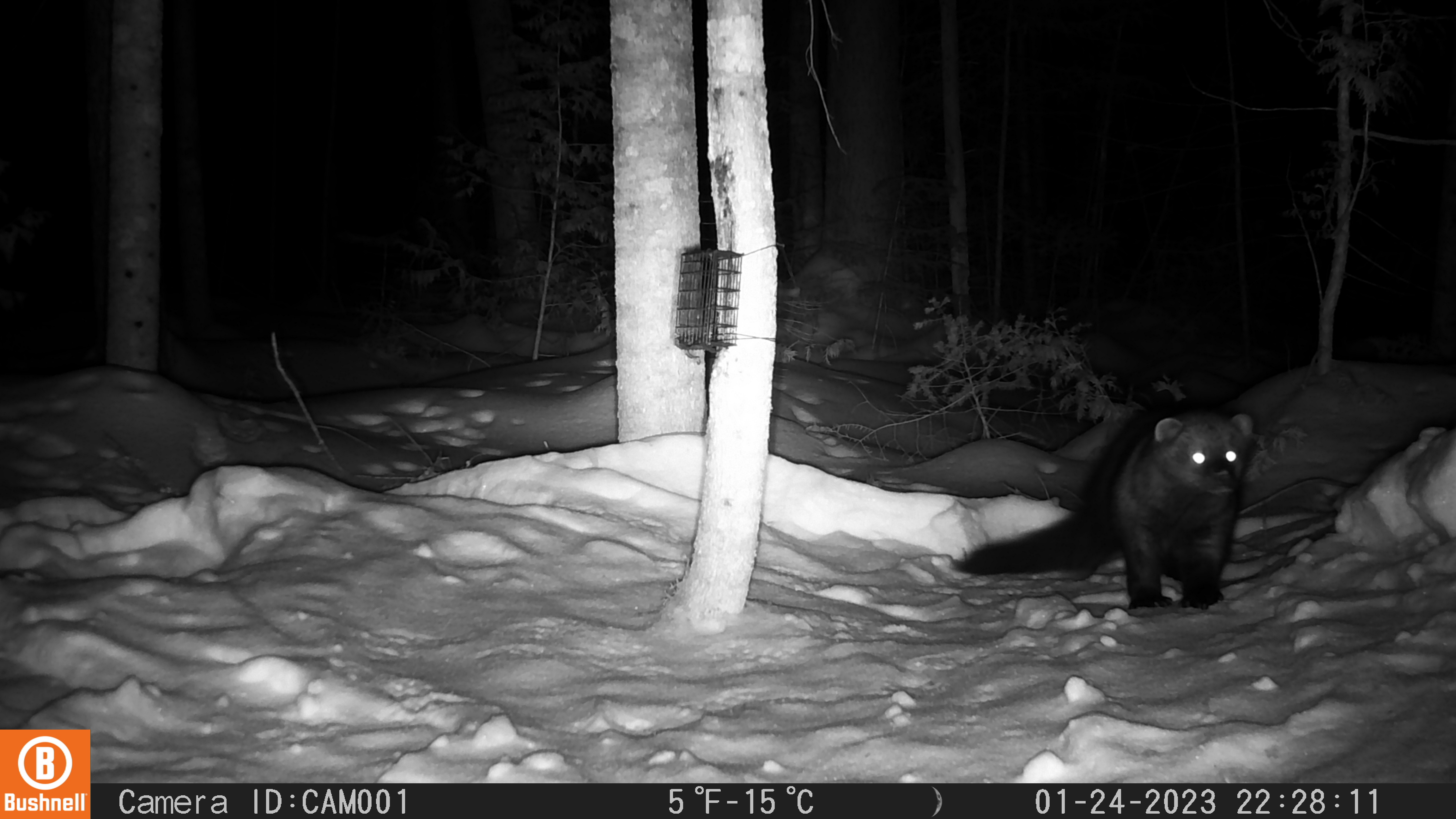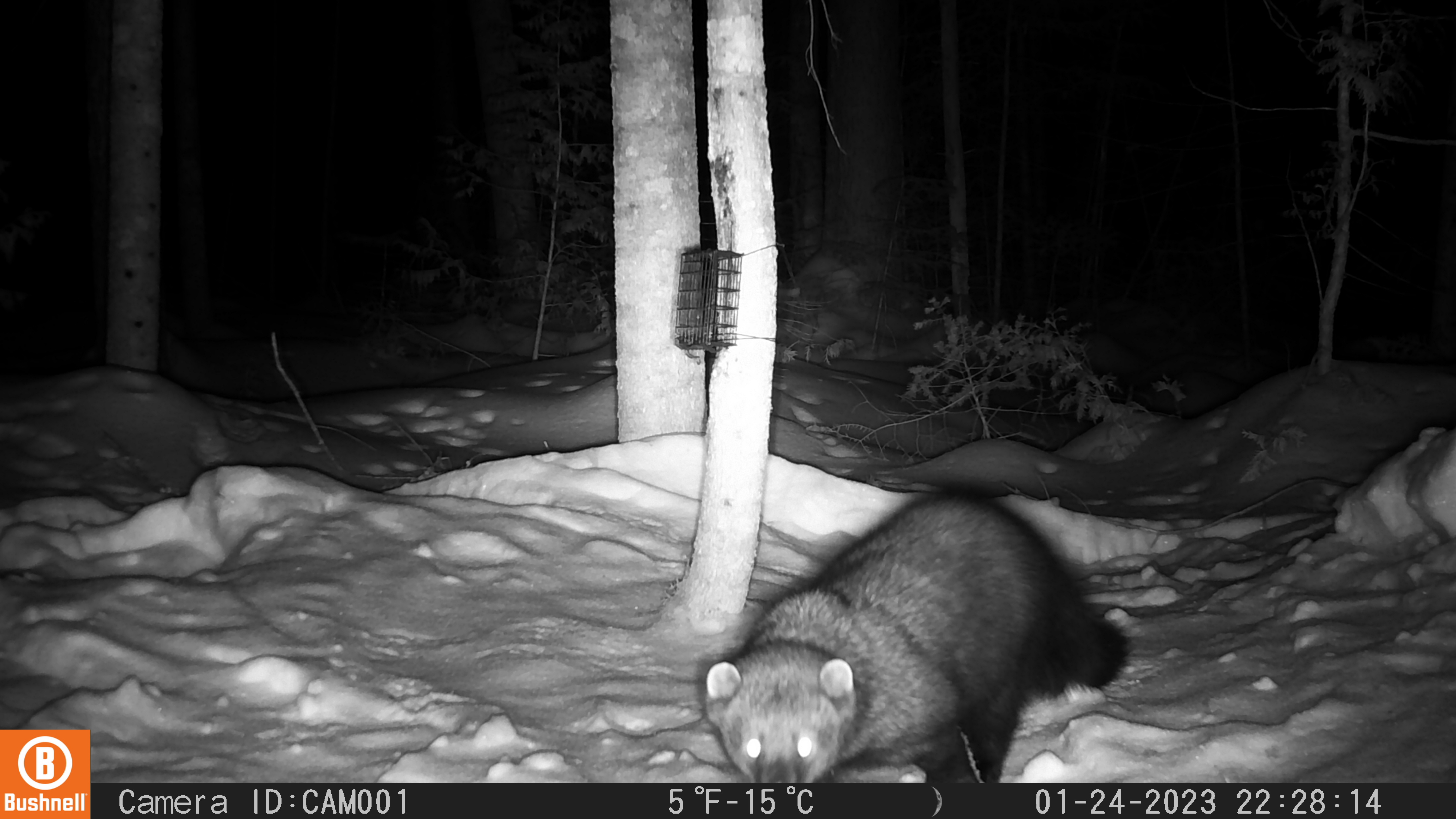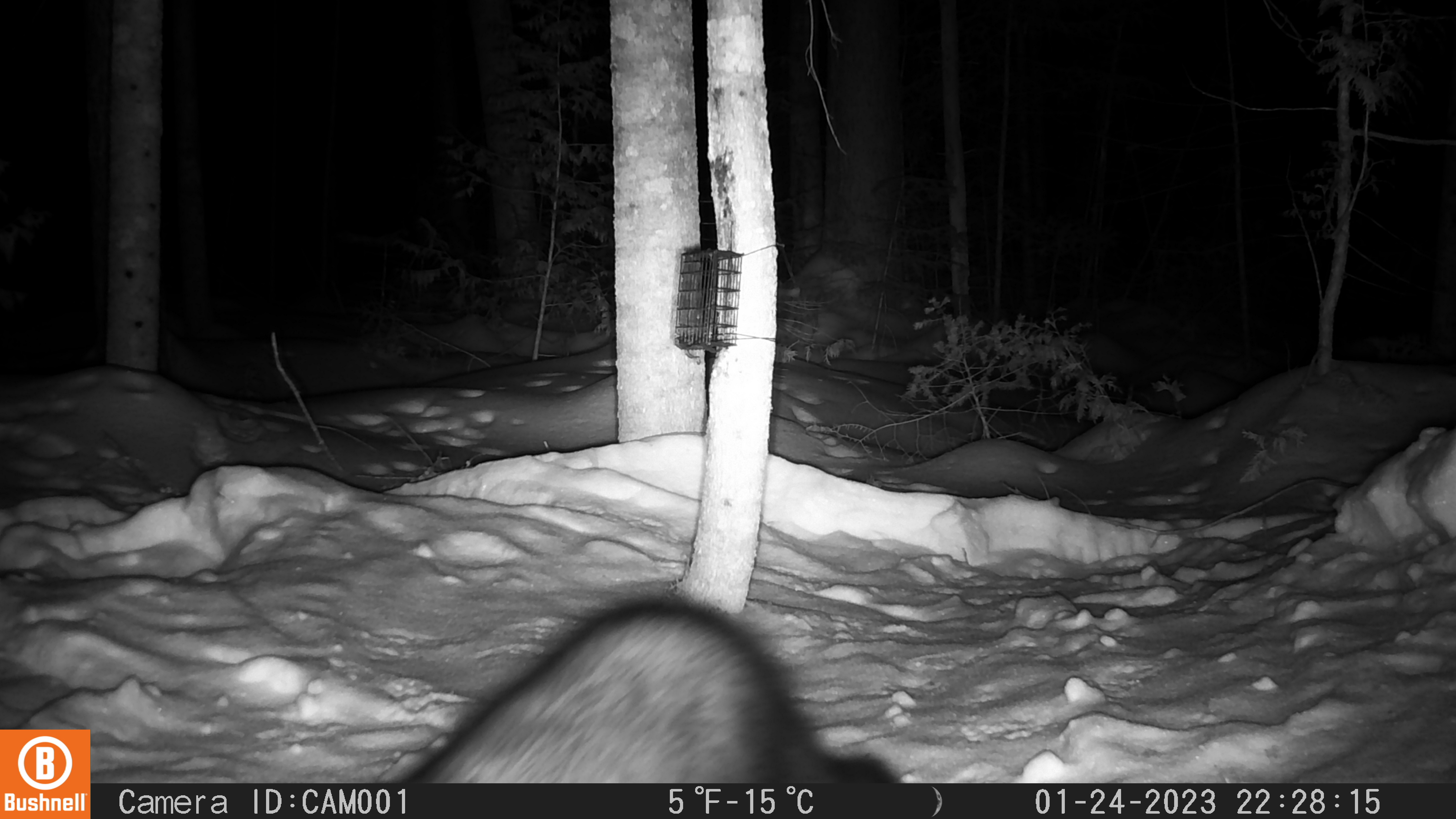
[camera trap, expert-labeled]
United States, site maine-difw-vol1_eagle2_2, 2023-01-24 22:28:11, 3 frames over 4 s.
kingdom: Animalia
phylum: Chordata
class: Mammalia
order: Carnivora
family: Mustelidae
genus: Pekania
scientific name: Pekania pennanti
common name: fisher